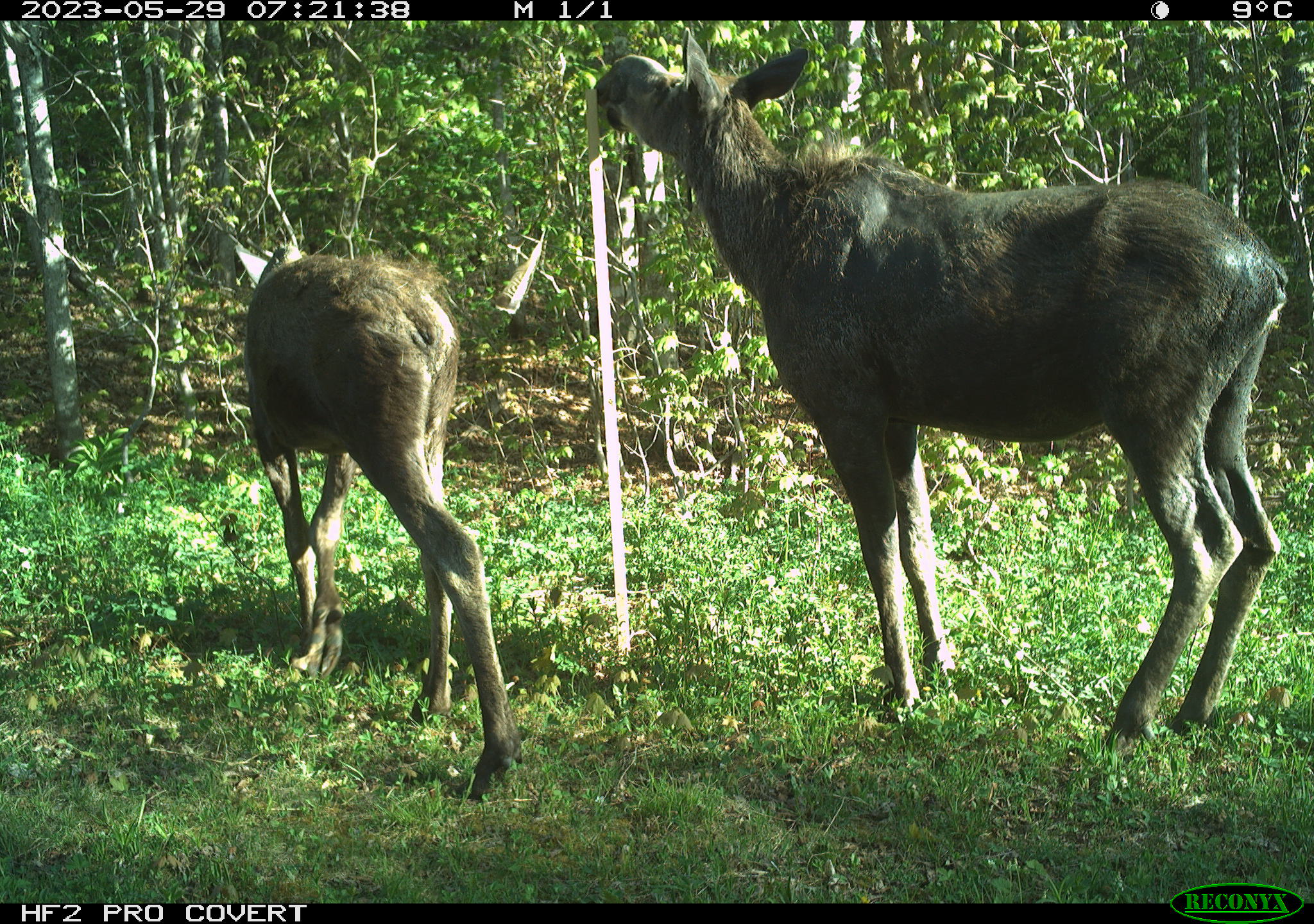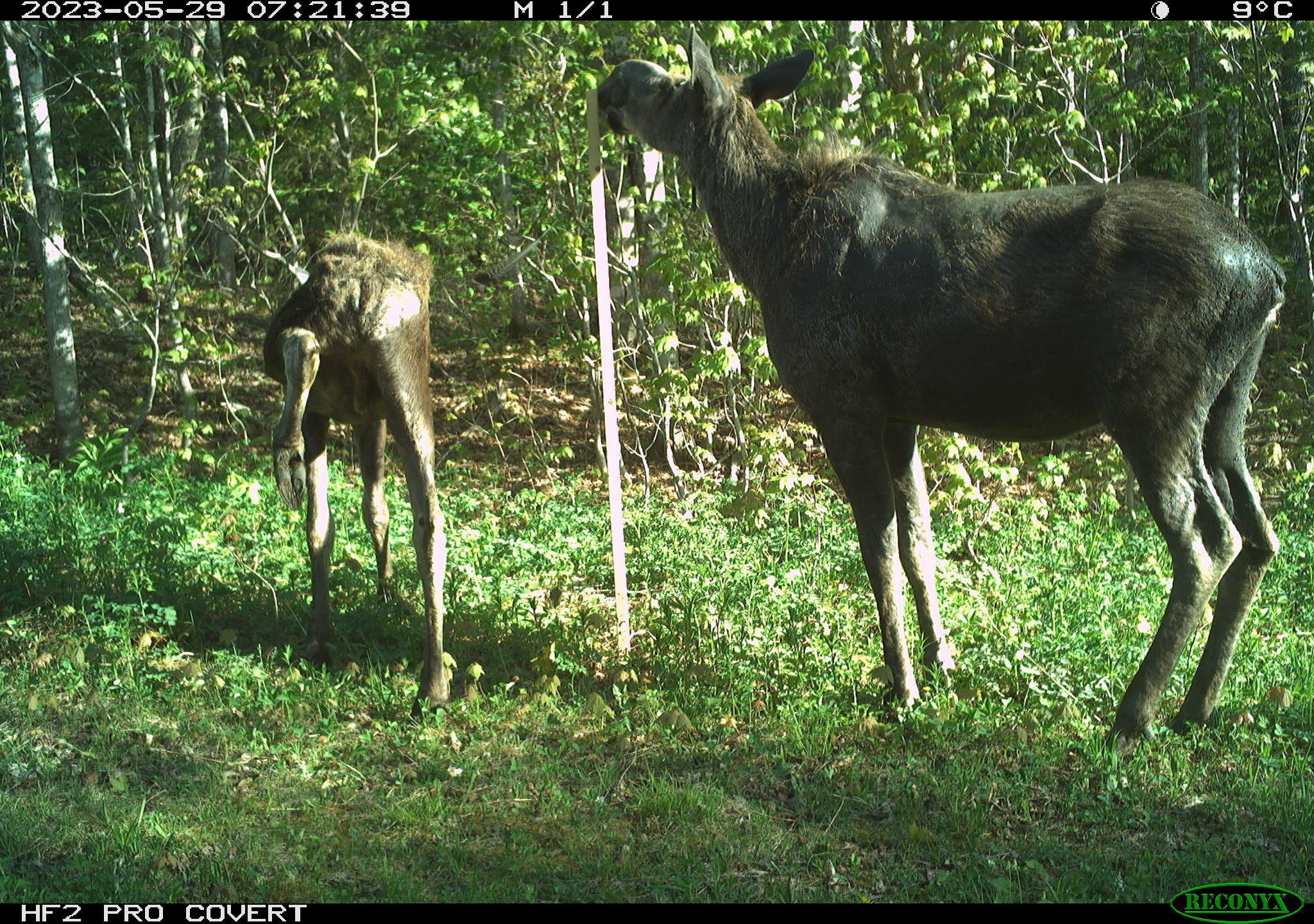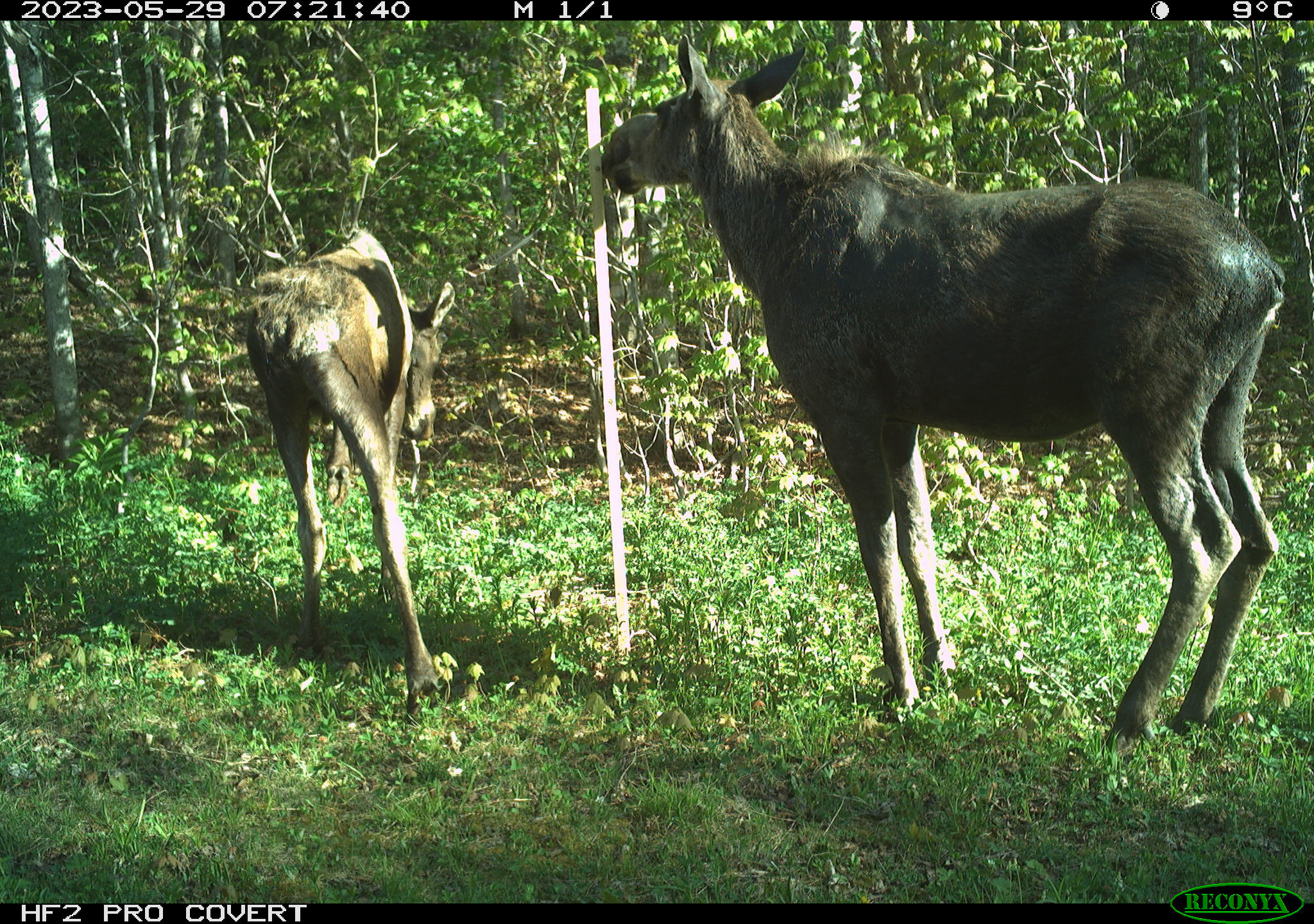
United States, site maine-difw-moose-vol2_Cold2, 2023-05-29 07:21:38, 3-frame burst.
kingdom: Animalia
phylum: Chordata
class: Mammalia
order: Artiodactyla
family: Cervidae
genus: Alces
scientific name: Alces alces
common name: moose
Moose (Alces alces).